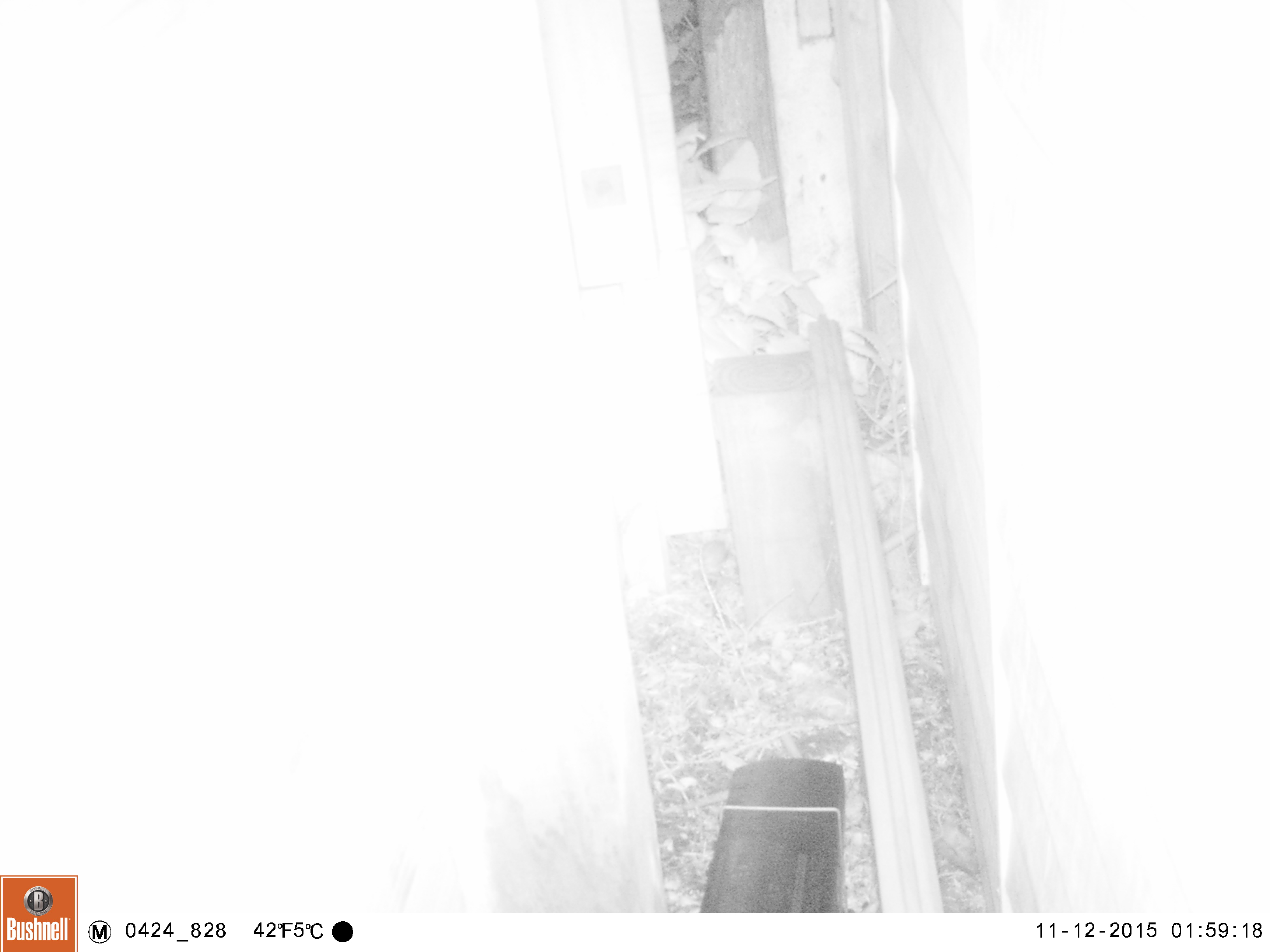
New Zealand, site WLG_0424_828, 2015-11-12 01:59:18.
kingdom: Animalia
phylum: Chordata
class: Mammalia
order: Rodentia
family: Muridae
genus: Mus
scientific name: Mus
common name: mouse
Mouse (Mus).